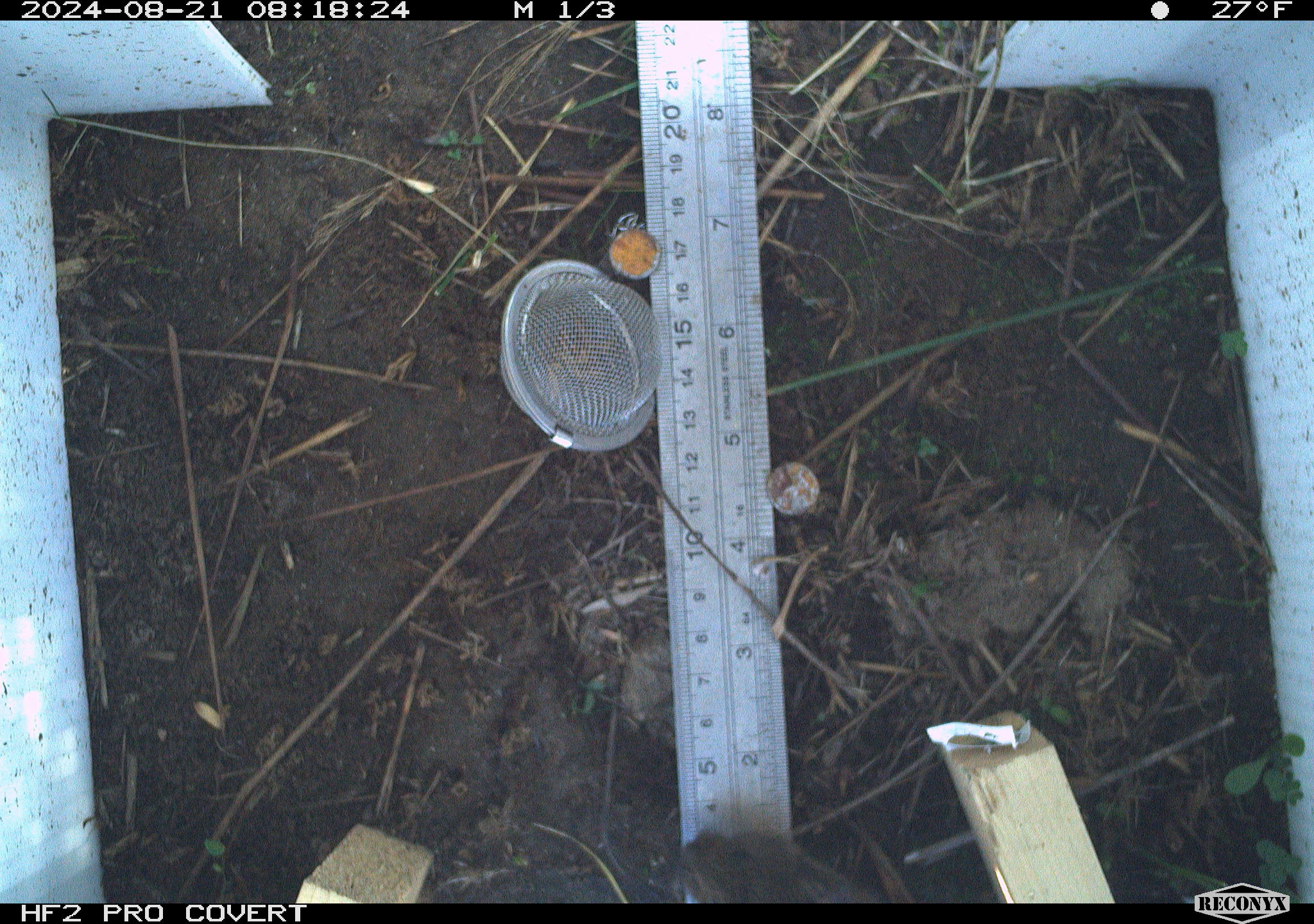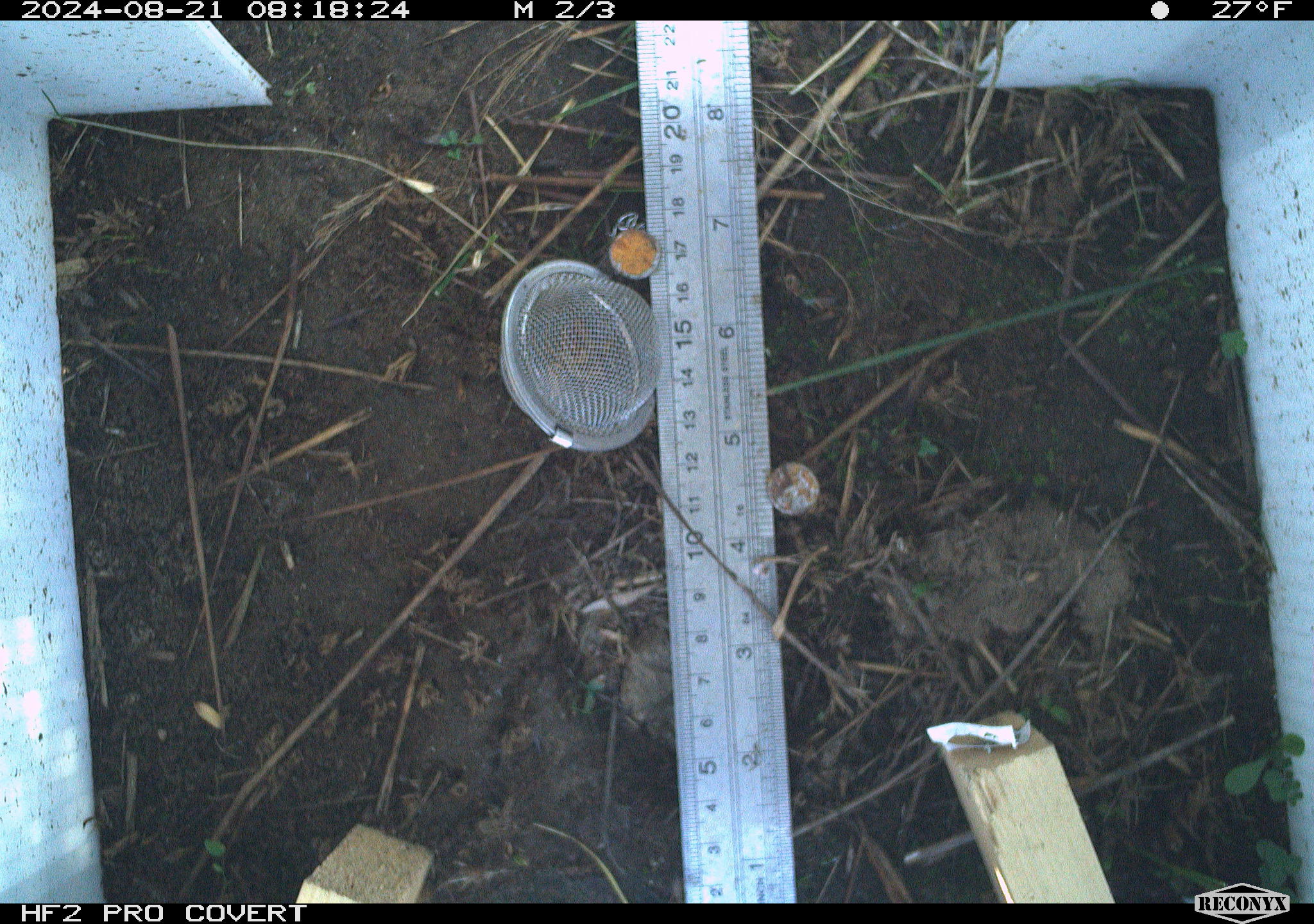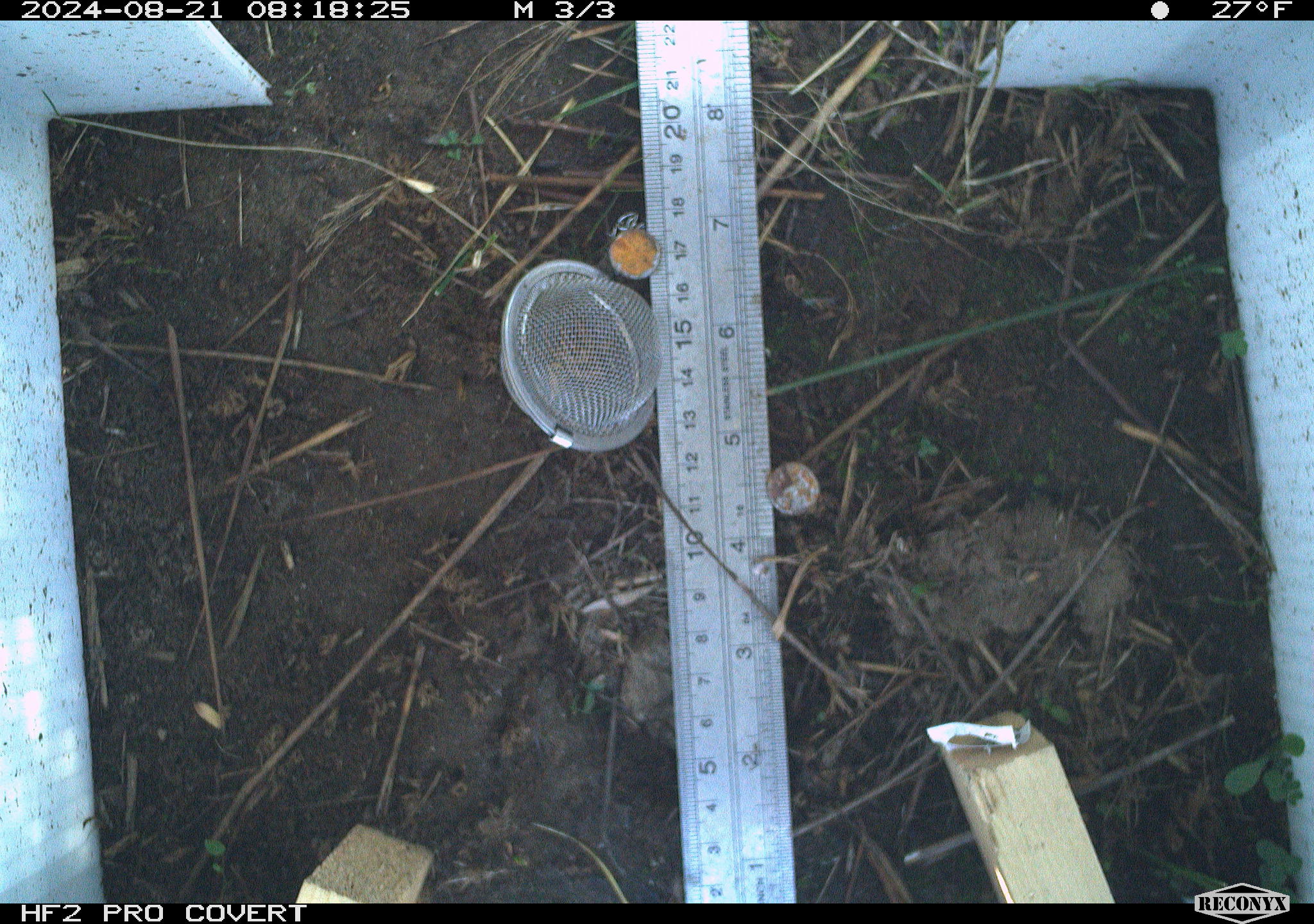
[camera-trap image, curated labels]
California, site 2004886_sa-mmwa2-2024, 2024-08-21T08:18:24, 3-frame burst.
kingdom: Animalia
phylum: Chordata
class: Mammalia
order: Rodentia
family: Cricetidae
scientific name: Arvicolinae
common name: voles, lemmings, and muskrats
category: arvicolinae subfamily